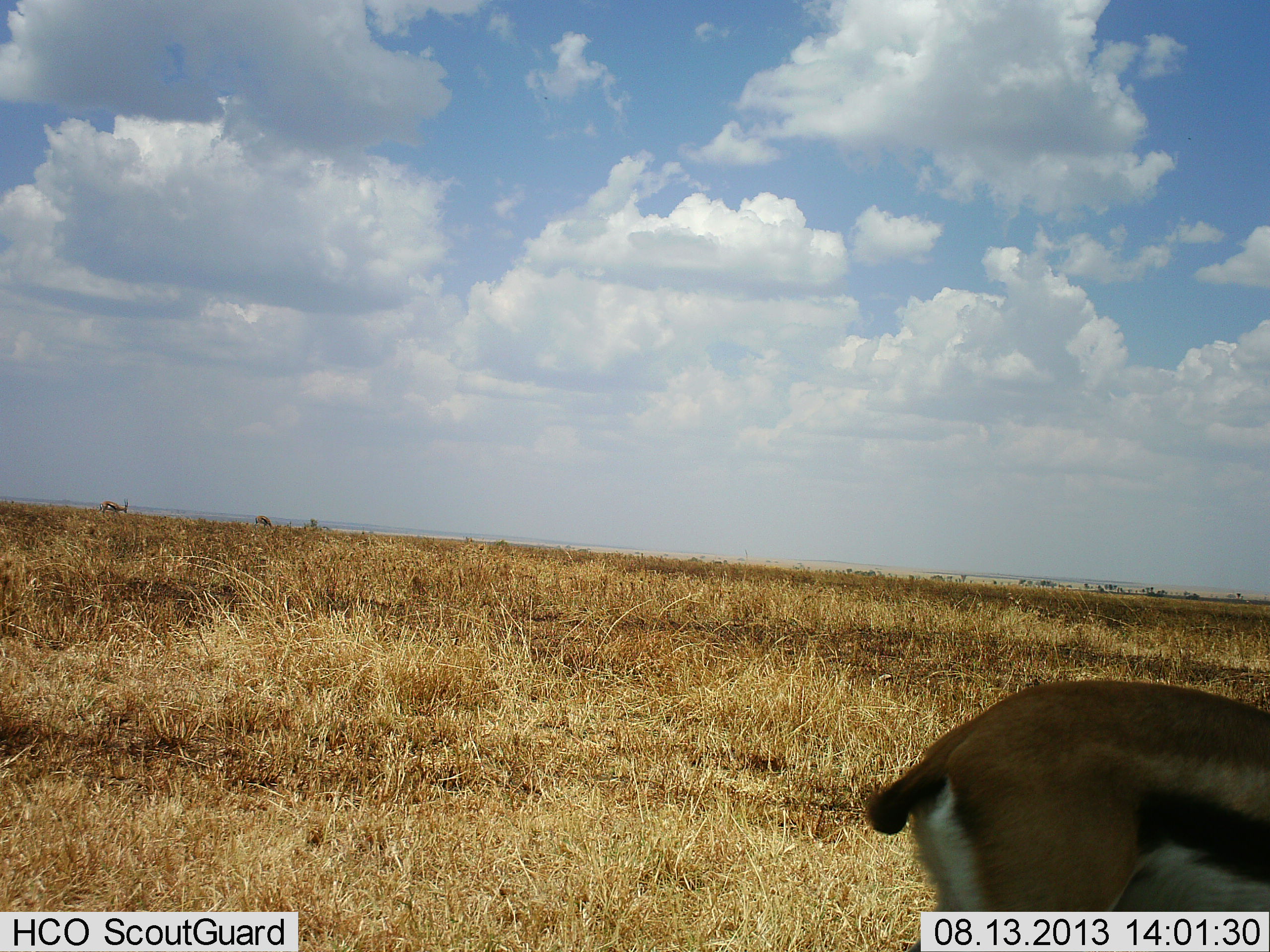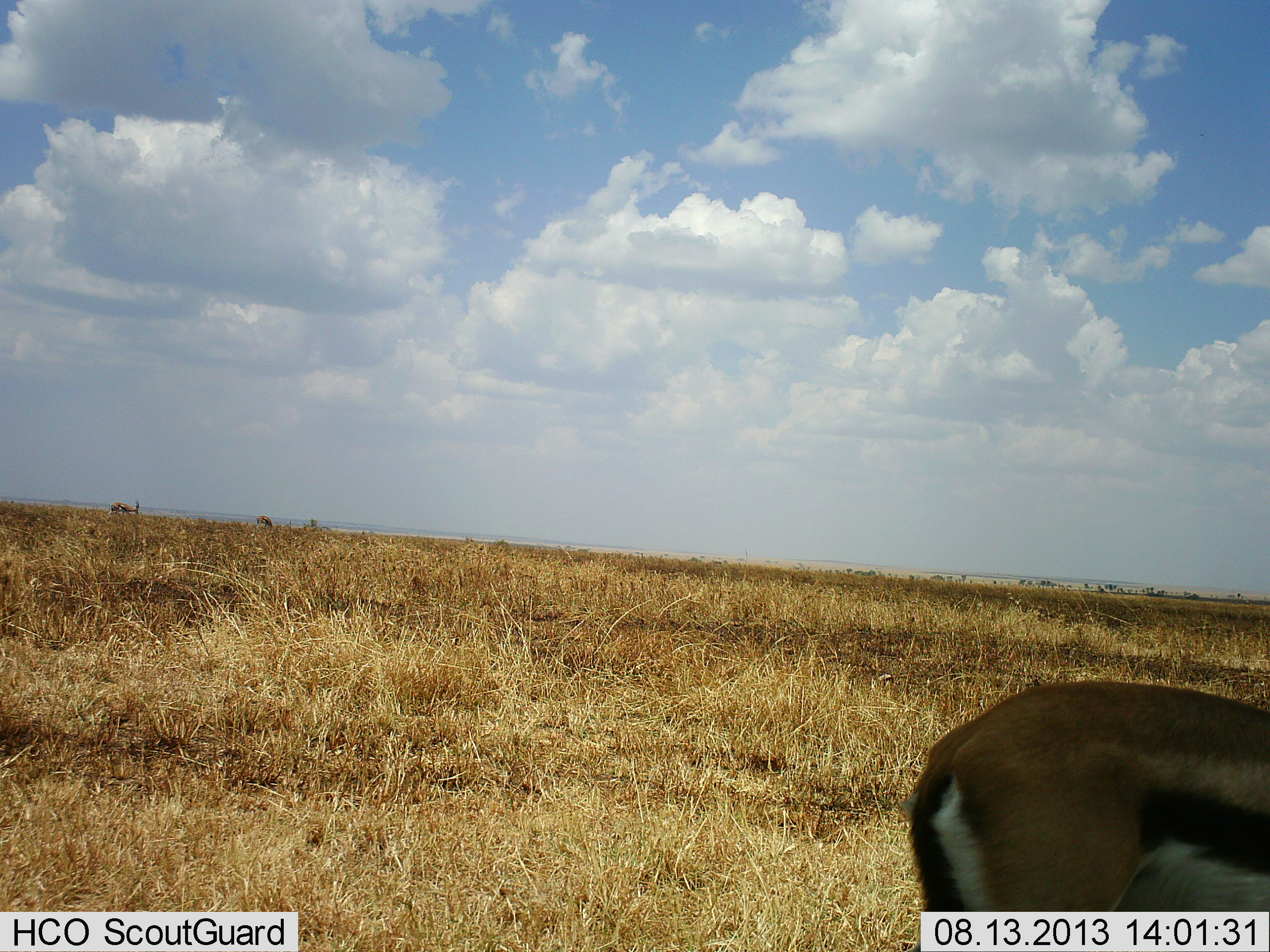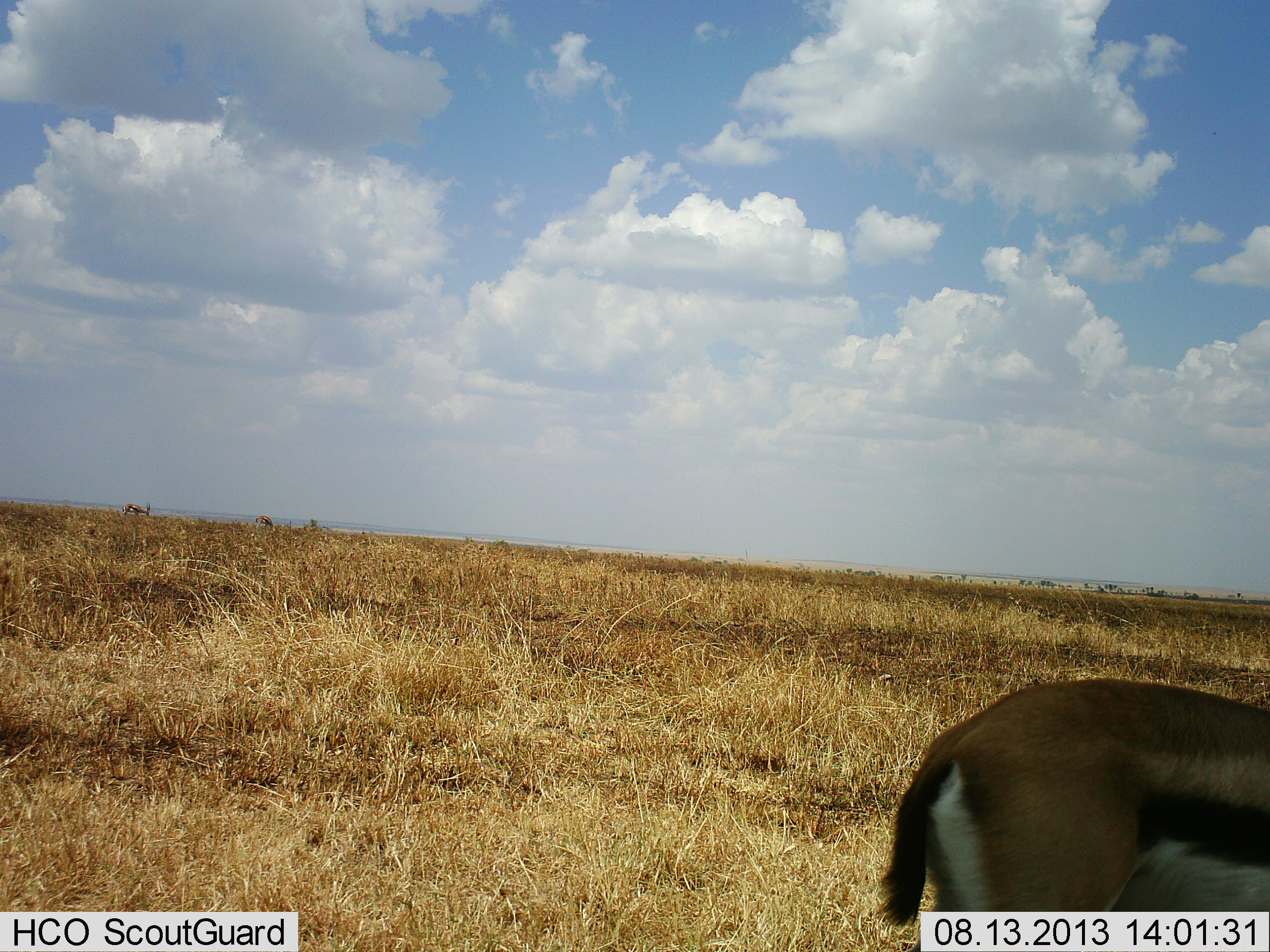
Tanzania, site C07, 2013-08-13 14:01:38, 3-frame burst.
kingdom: Animalia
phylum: Chordata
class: Mammalia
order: Artiodactyla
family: Bovidae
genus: Eudorcas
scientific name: Eudorcas thomsonii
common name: thomson's gazelle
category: gazellethomsons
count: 3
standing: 81%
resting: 0%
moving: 48%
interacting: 0%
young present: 0%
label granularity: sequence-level